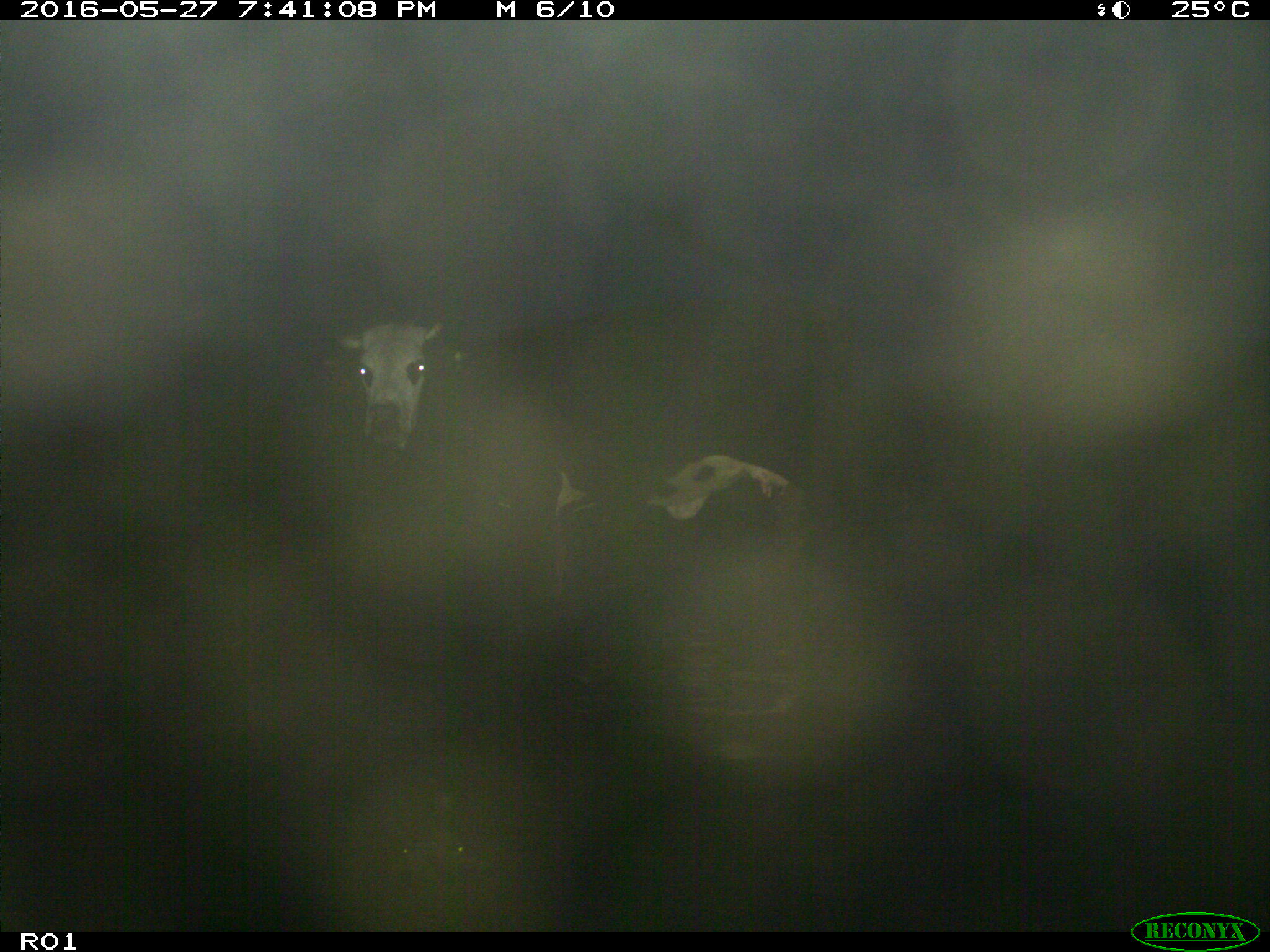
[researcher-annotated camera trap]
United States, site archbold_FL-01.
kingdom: Animalia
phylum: Chordata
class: Mammalia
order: Artiodactyla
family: Bovidae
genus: Bos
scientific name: Bos taurus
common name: domestic cow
Bos taurus (domestic cow).